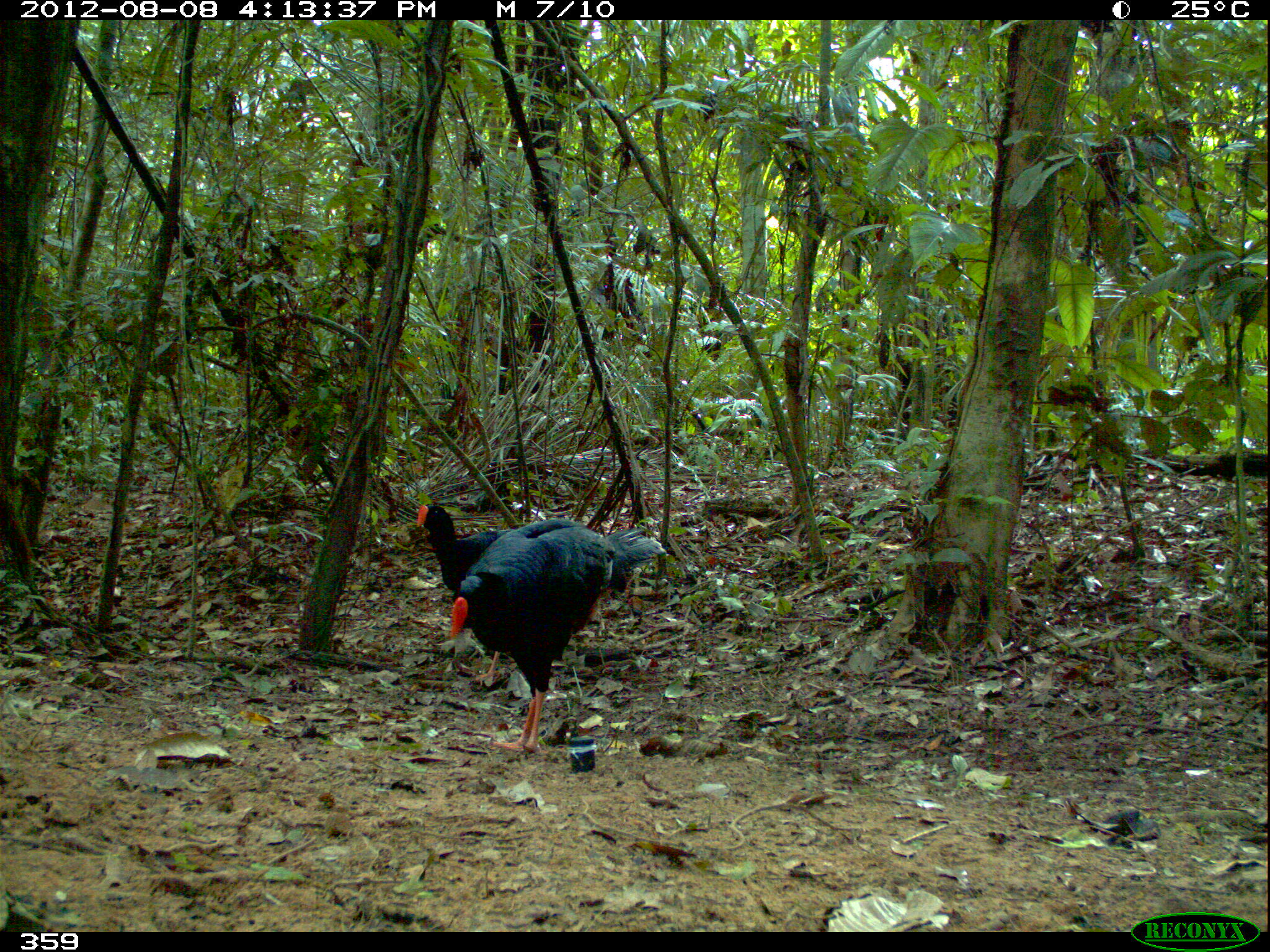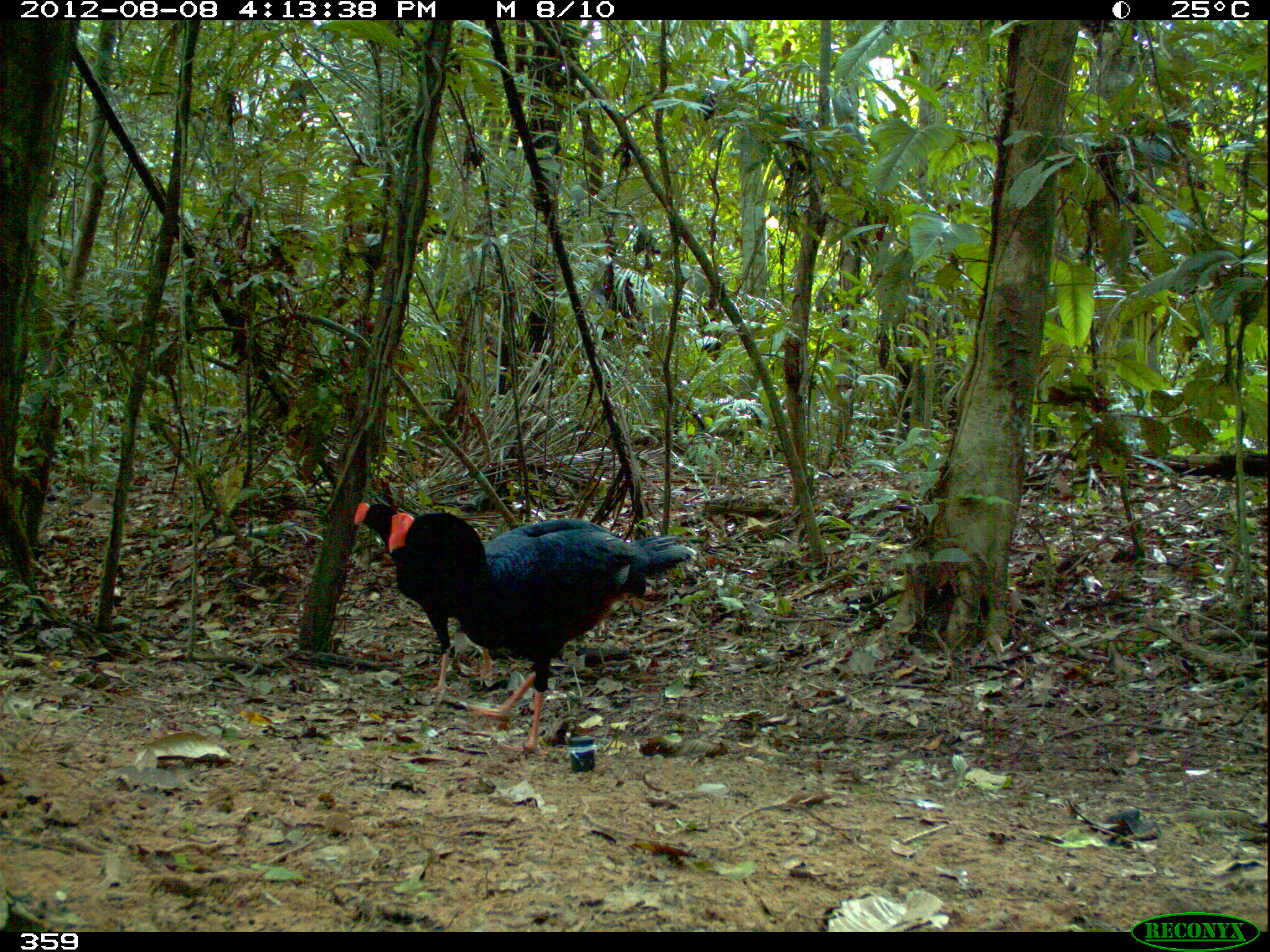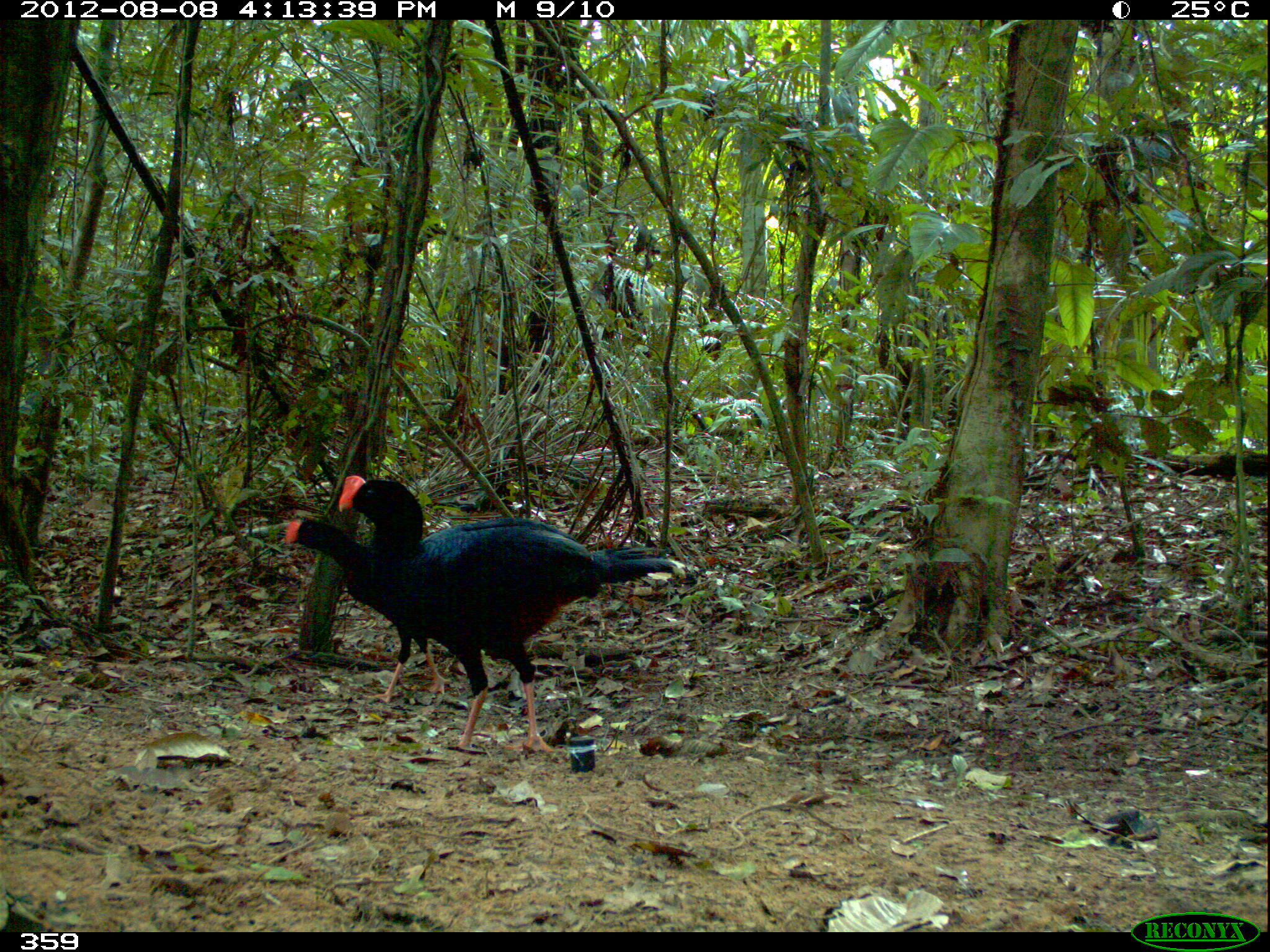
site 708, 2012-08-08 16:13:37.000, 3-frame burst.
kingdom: Animalia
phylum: Chordata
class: Aves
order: Galliformes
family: Cracidae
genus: Mitu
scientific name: Mitu tuberosum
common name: razor-billed curassow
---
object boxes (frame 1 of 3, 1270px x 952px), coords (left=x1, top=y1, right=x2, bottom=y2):
mitu tuberosum: (left=448, top=518, right=667, bottom=754); (left=415, top=503, right=517, bottom=686)